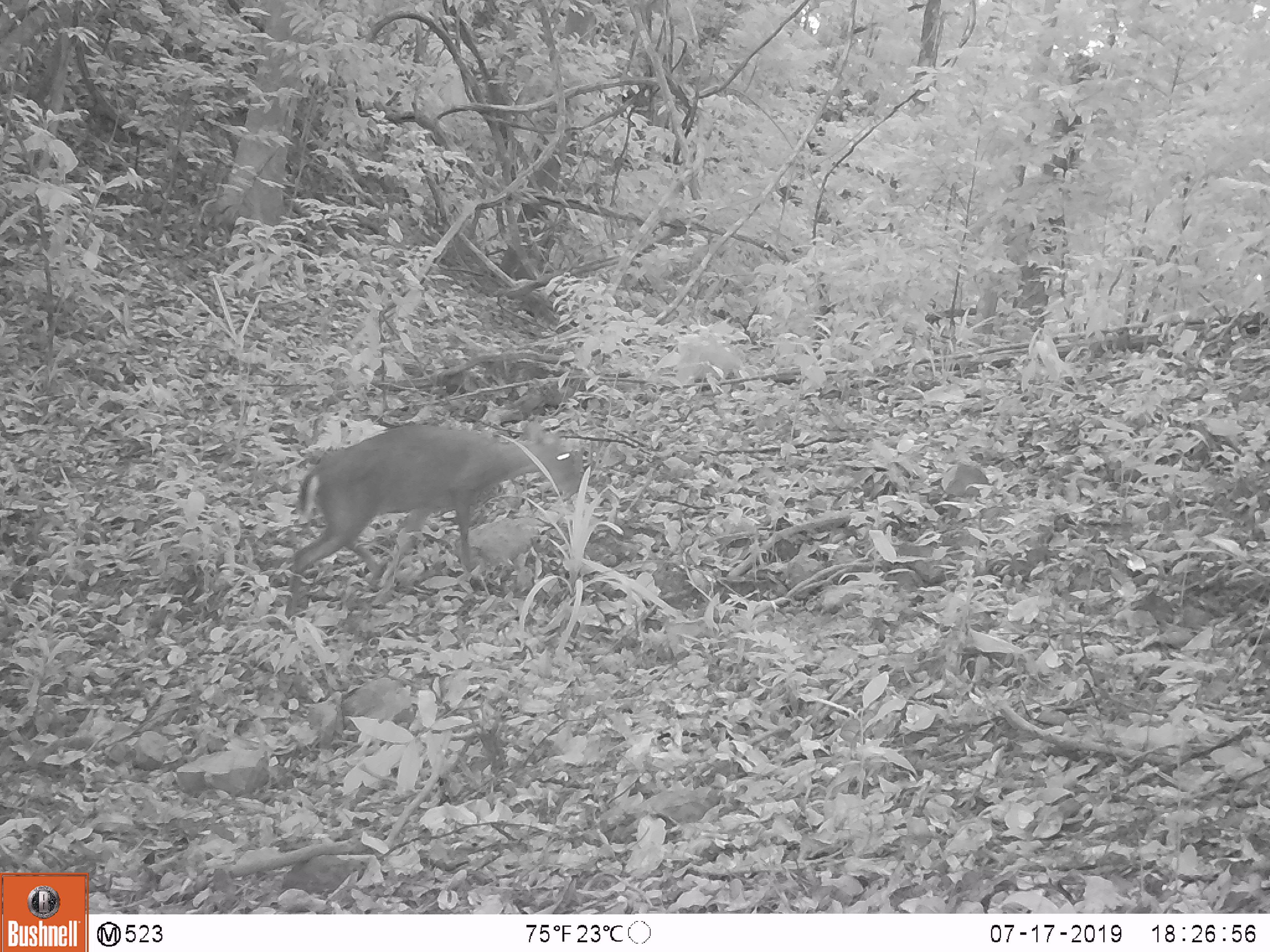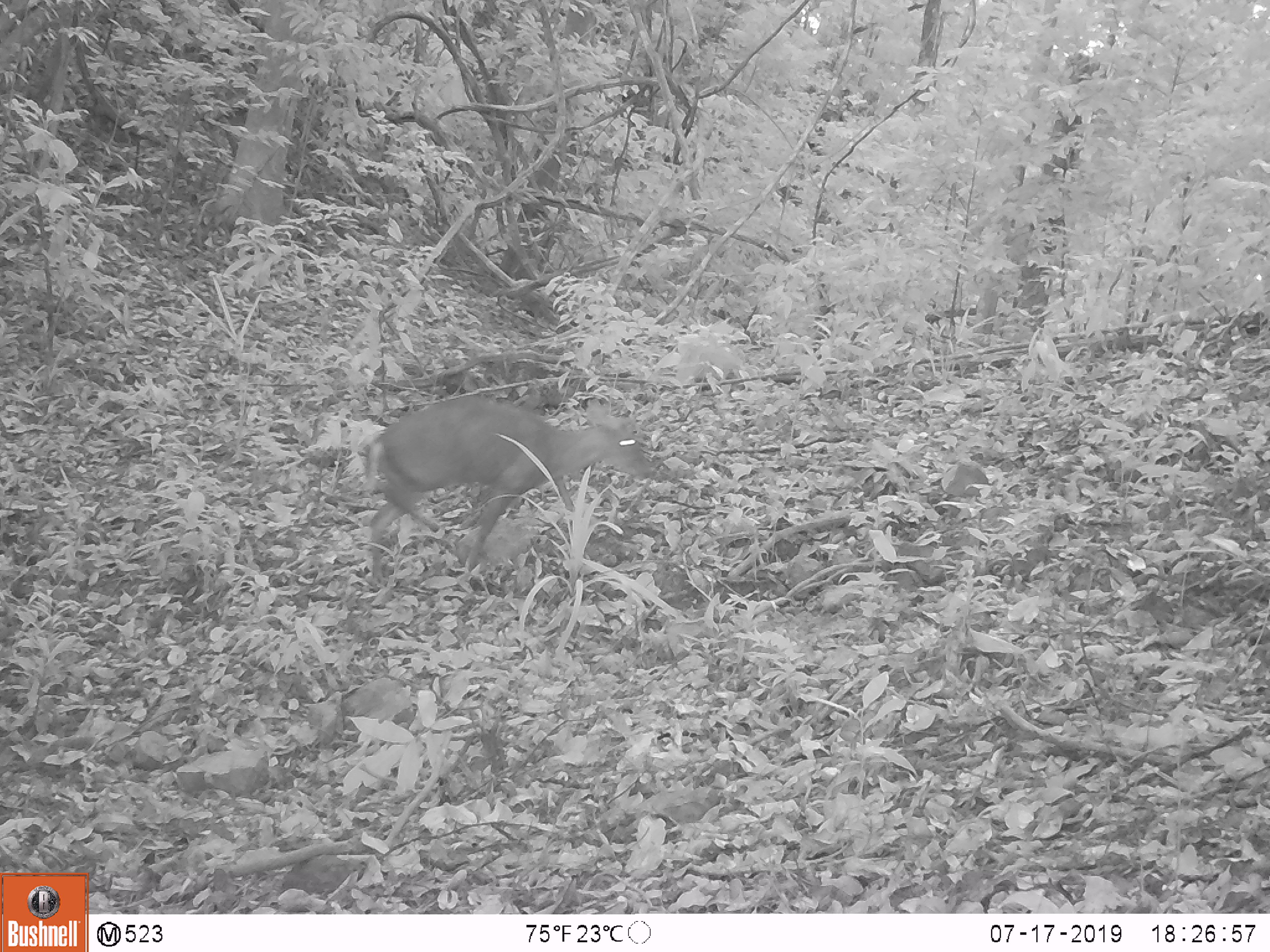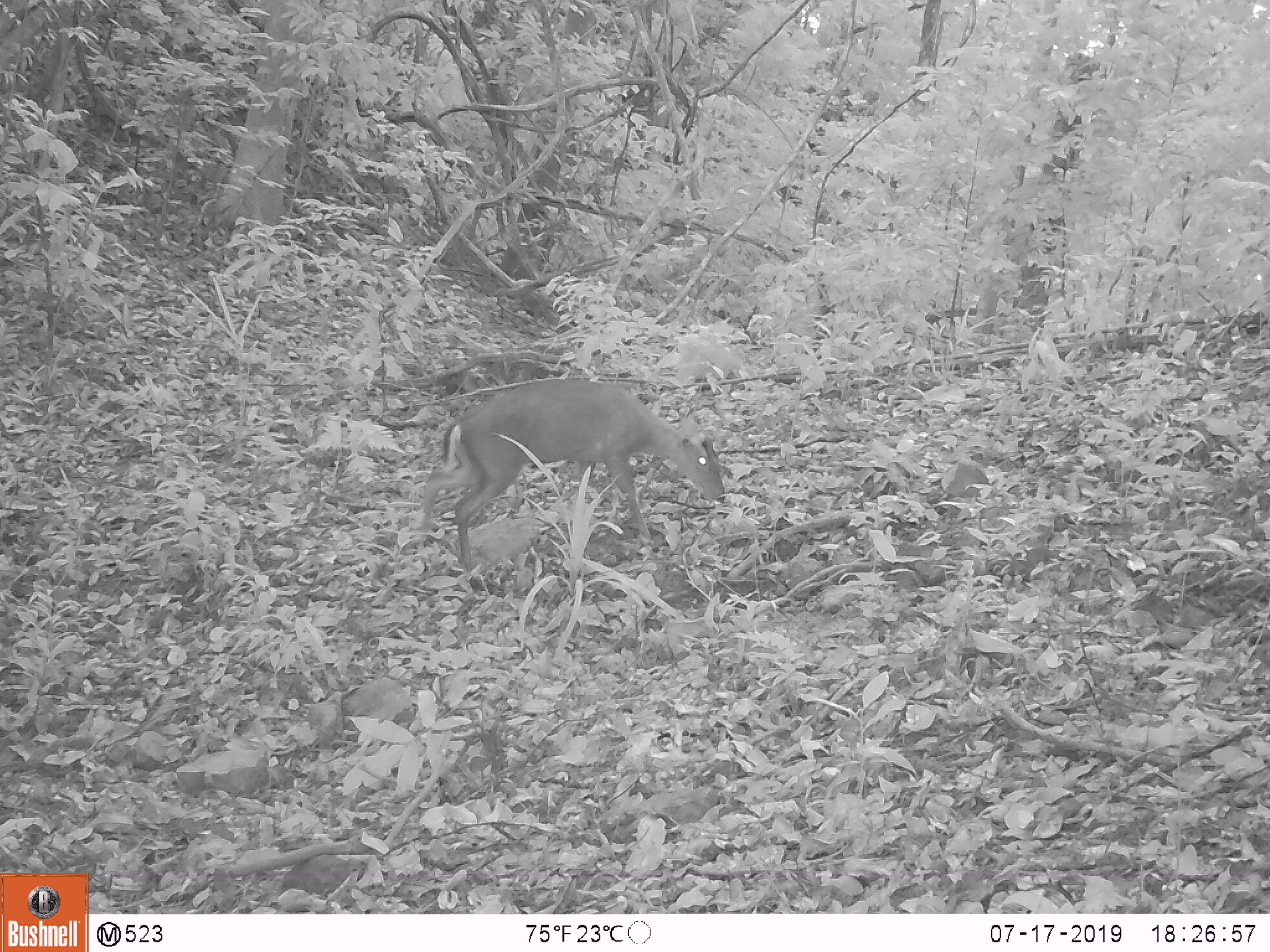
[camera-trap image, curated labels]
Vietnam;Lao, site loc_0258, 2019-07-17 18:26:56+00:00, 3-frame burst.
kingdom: Animalia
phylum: Chordata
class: Mammalia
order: Artiodactyla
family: Cervidae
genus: Muntiacus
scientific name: Muntiacus rooseveltorum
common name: roosevelt's muntjac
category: roosevelts muntjac group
Roosevelts muntjac group (roosevelt's muntjac) (Muntiacus rooseveltorum). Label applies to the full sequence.